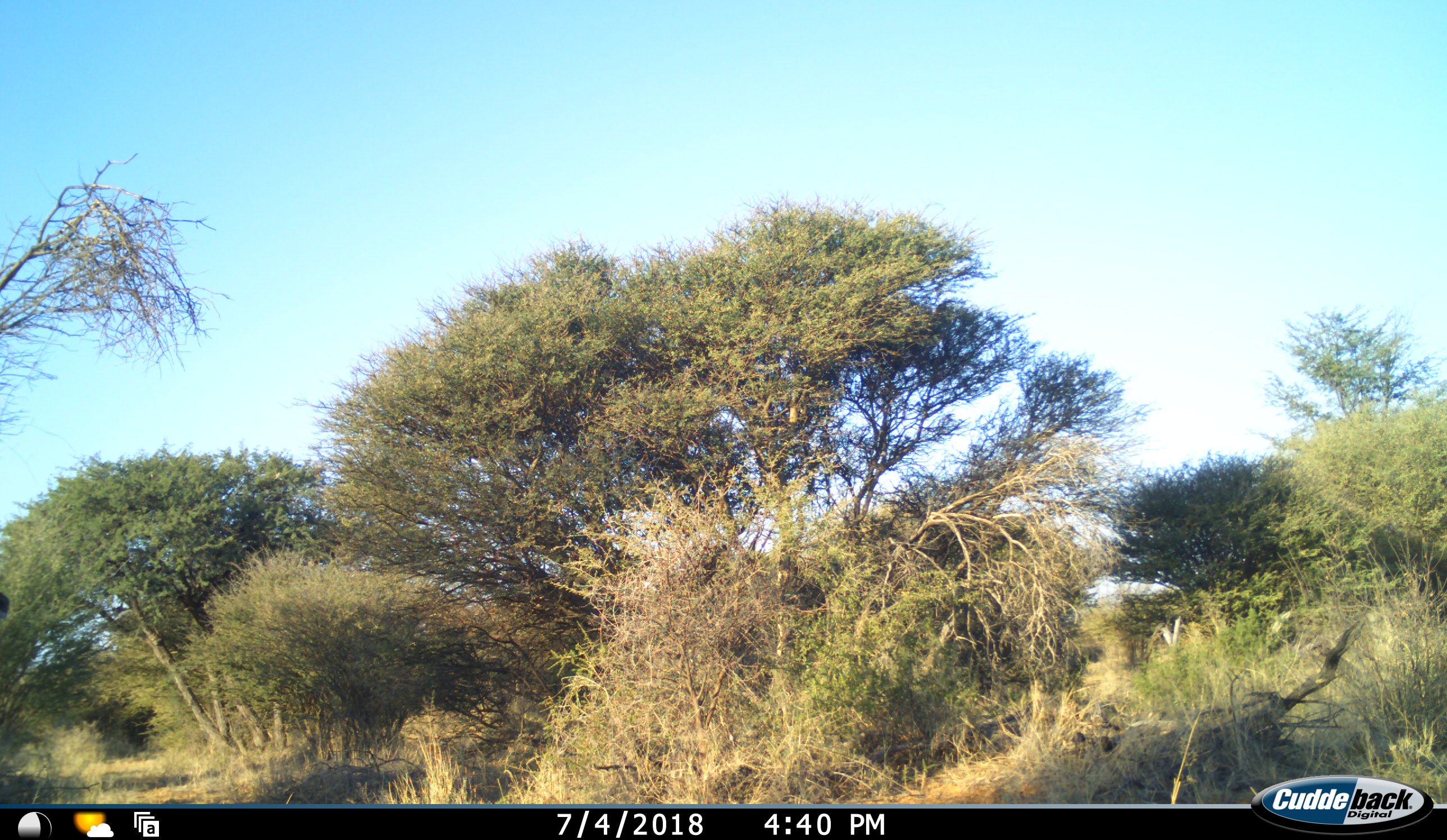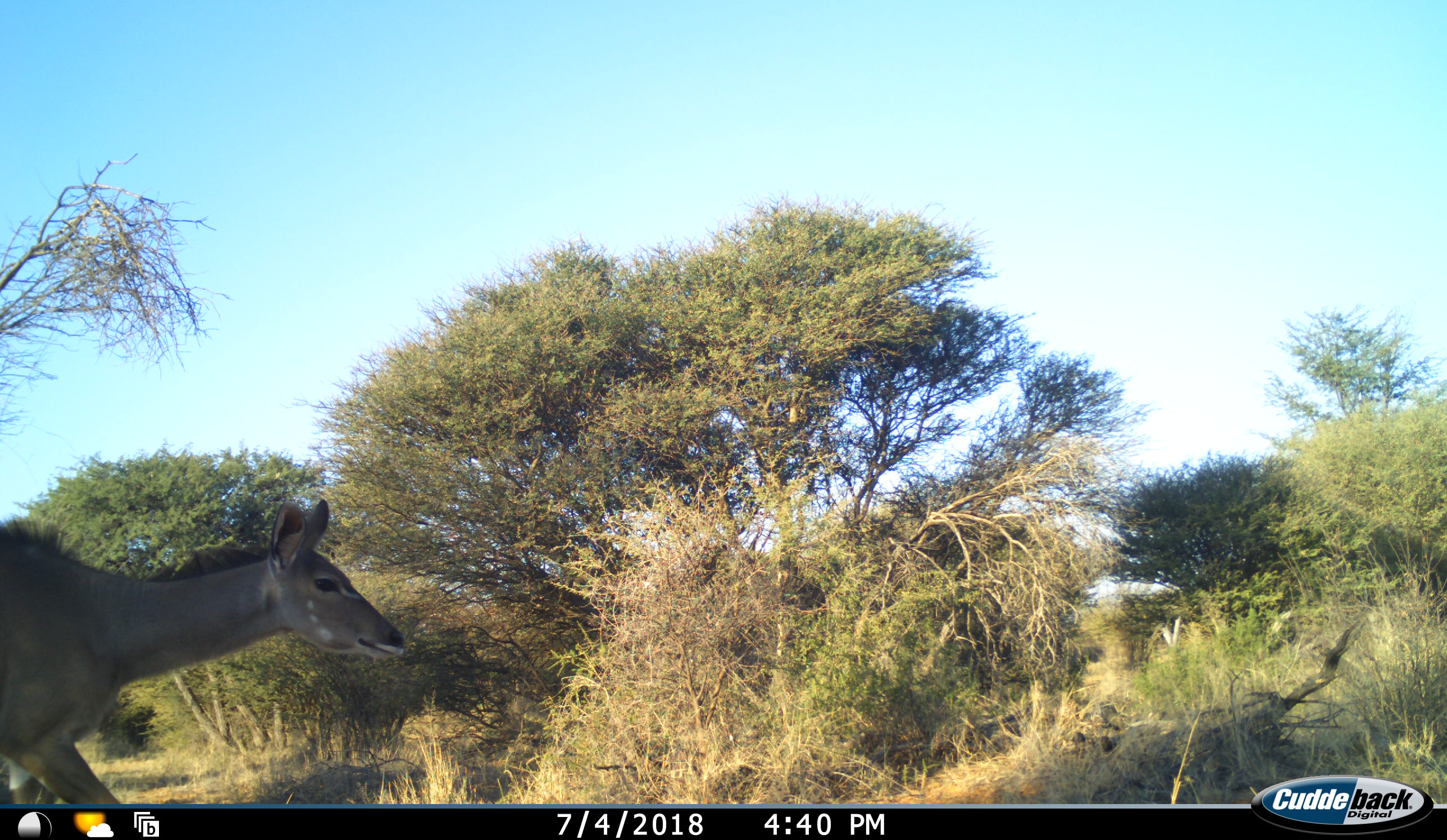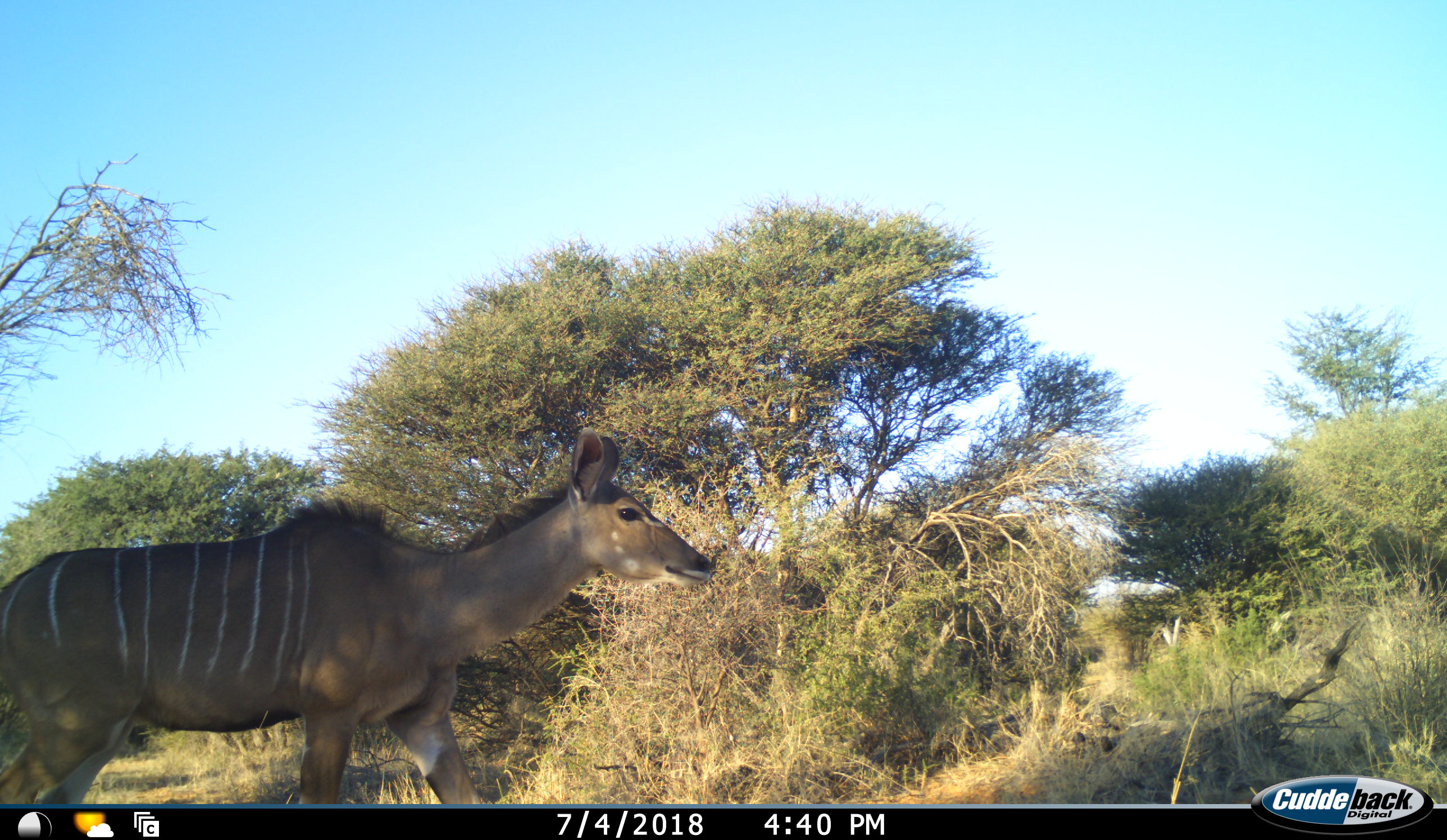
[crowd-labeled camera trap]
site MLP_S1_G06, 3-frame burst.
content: unidentified animal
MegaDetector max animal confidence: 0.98